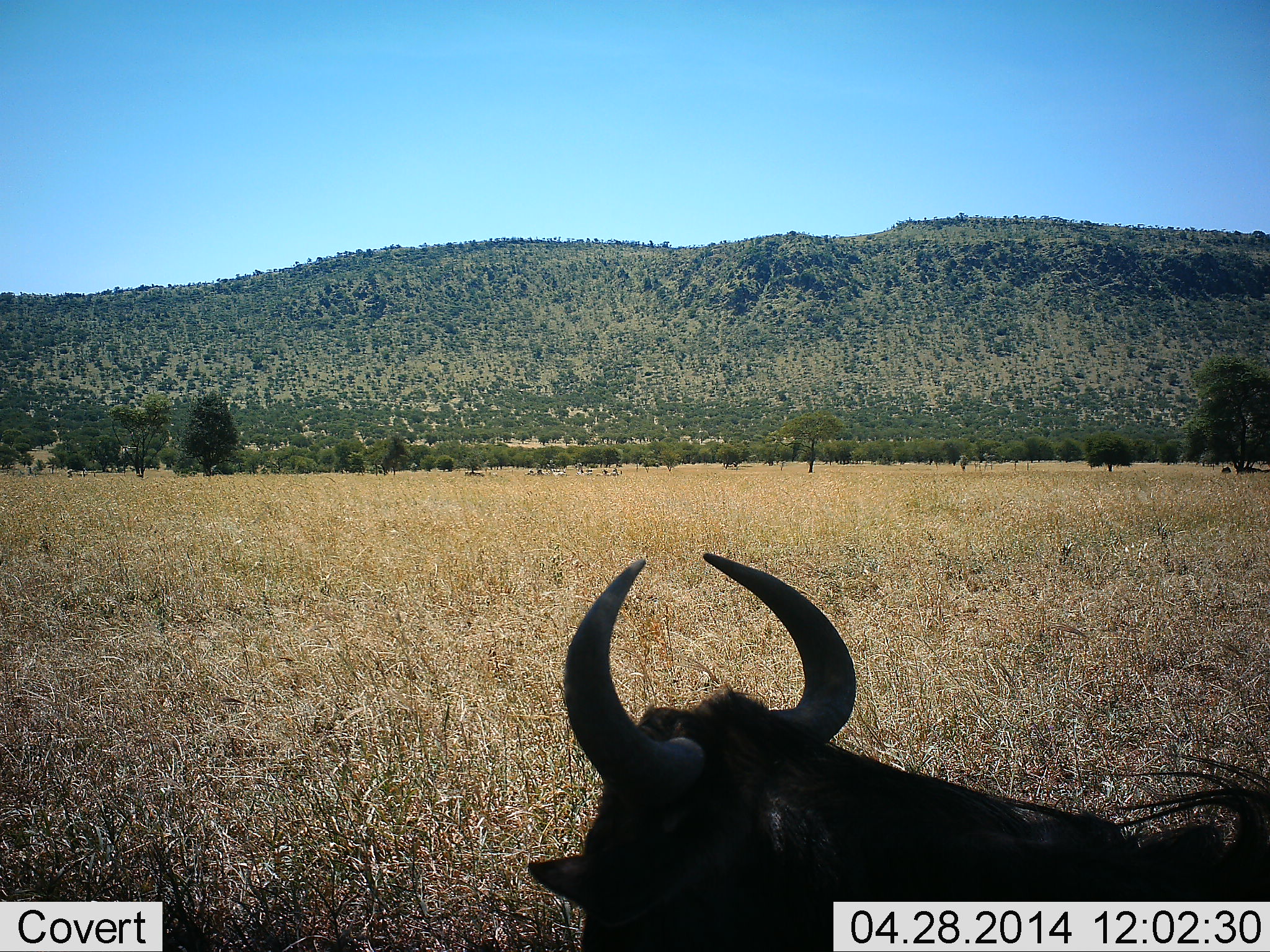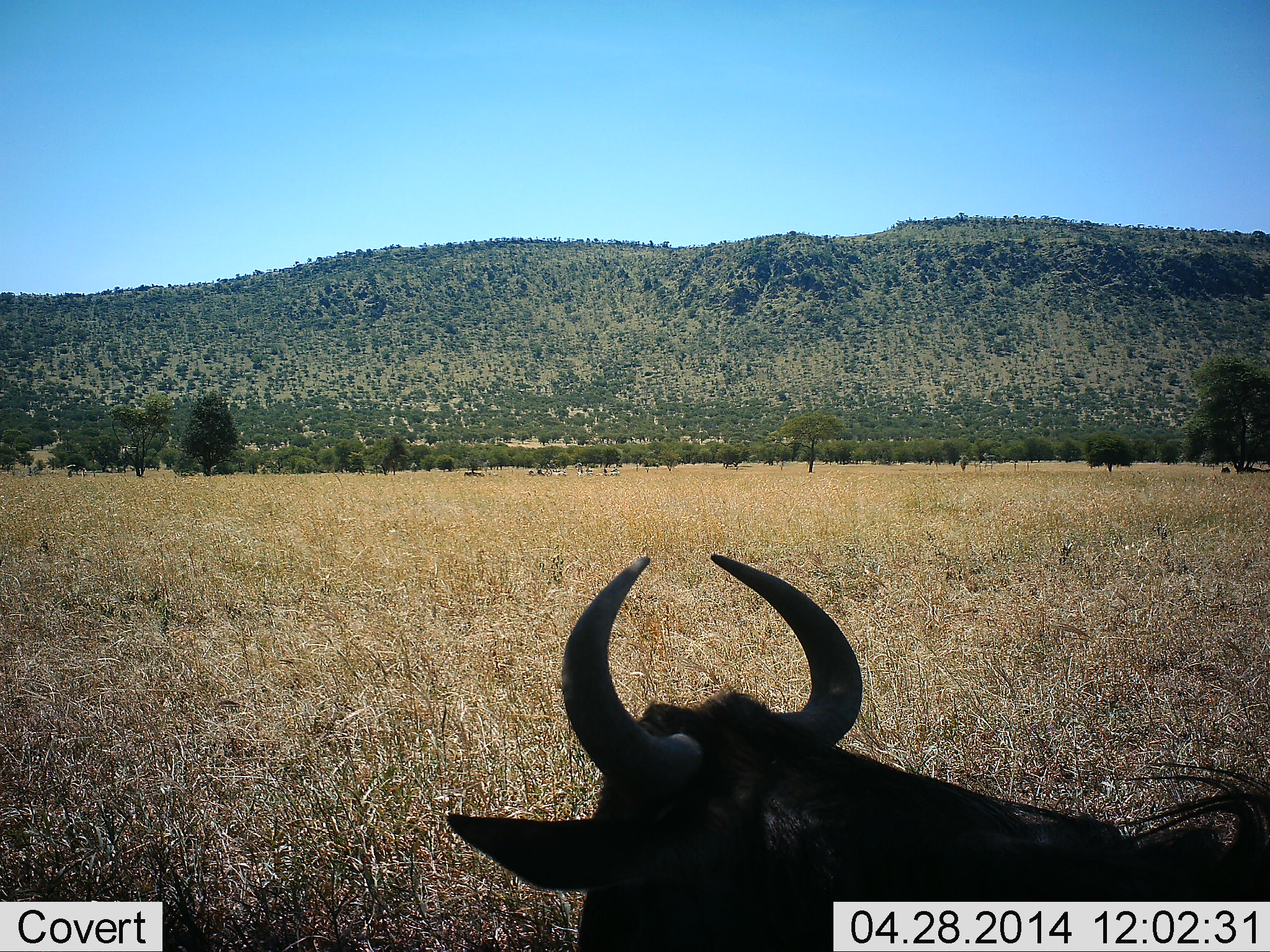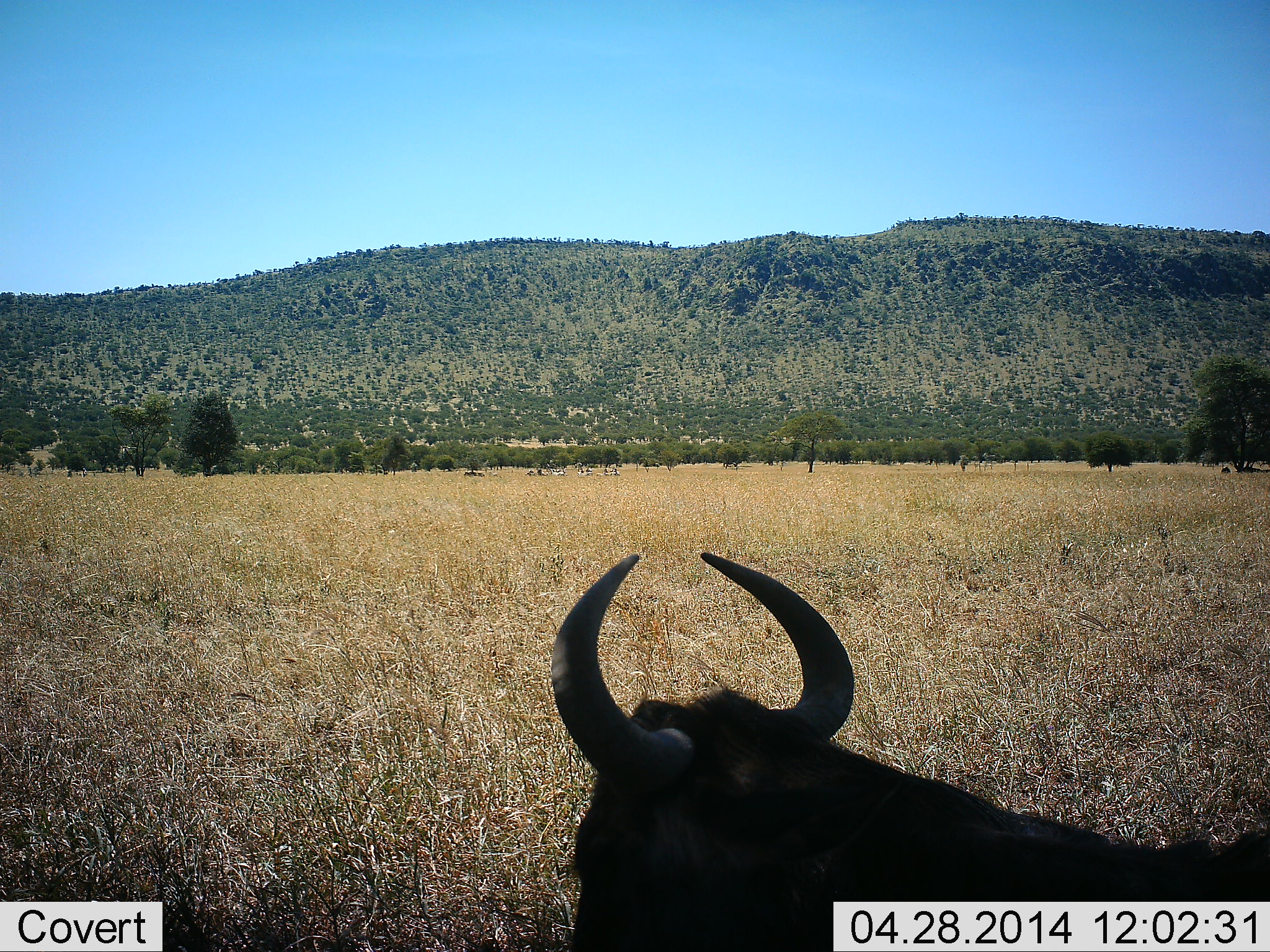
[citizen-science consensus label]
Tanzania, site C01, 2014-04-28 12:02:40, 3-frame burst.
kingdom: Animalia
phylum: Chordata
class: Mammalia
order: Artiodactyla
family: Bovidae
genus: Connochaetes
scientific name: Connochaetes taurinus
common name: blue wildebeest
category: wildebeest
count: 1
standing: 20%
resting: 80%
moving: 0%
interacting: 0%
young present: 0%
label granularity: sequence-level